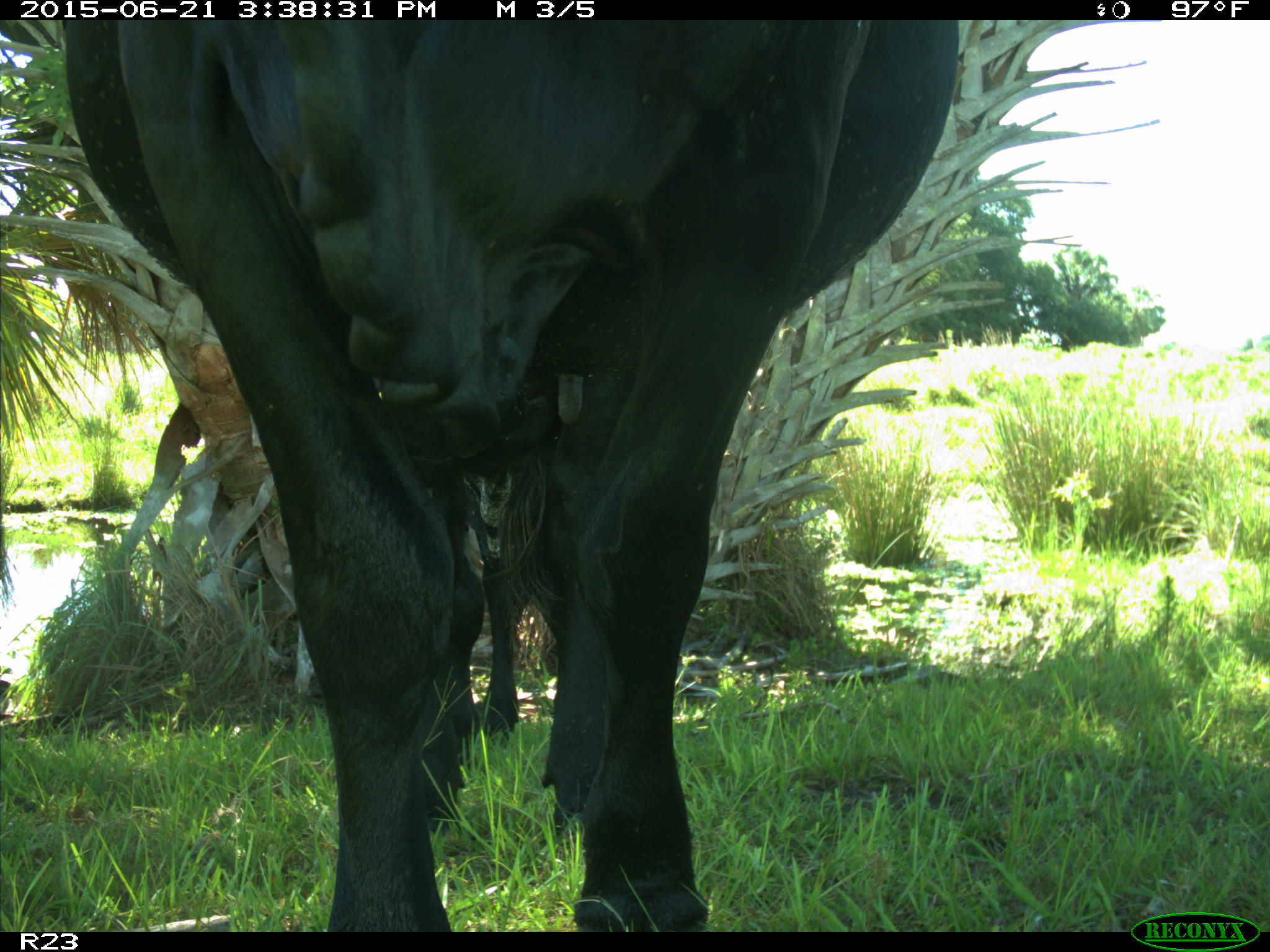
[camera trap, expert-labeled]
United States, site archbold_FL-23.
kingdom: Animalia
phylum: Chordata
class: Mammalia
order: Artiodactyla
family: Bovidae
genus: Bos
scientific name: Bos taurus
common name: domestic cow